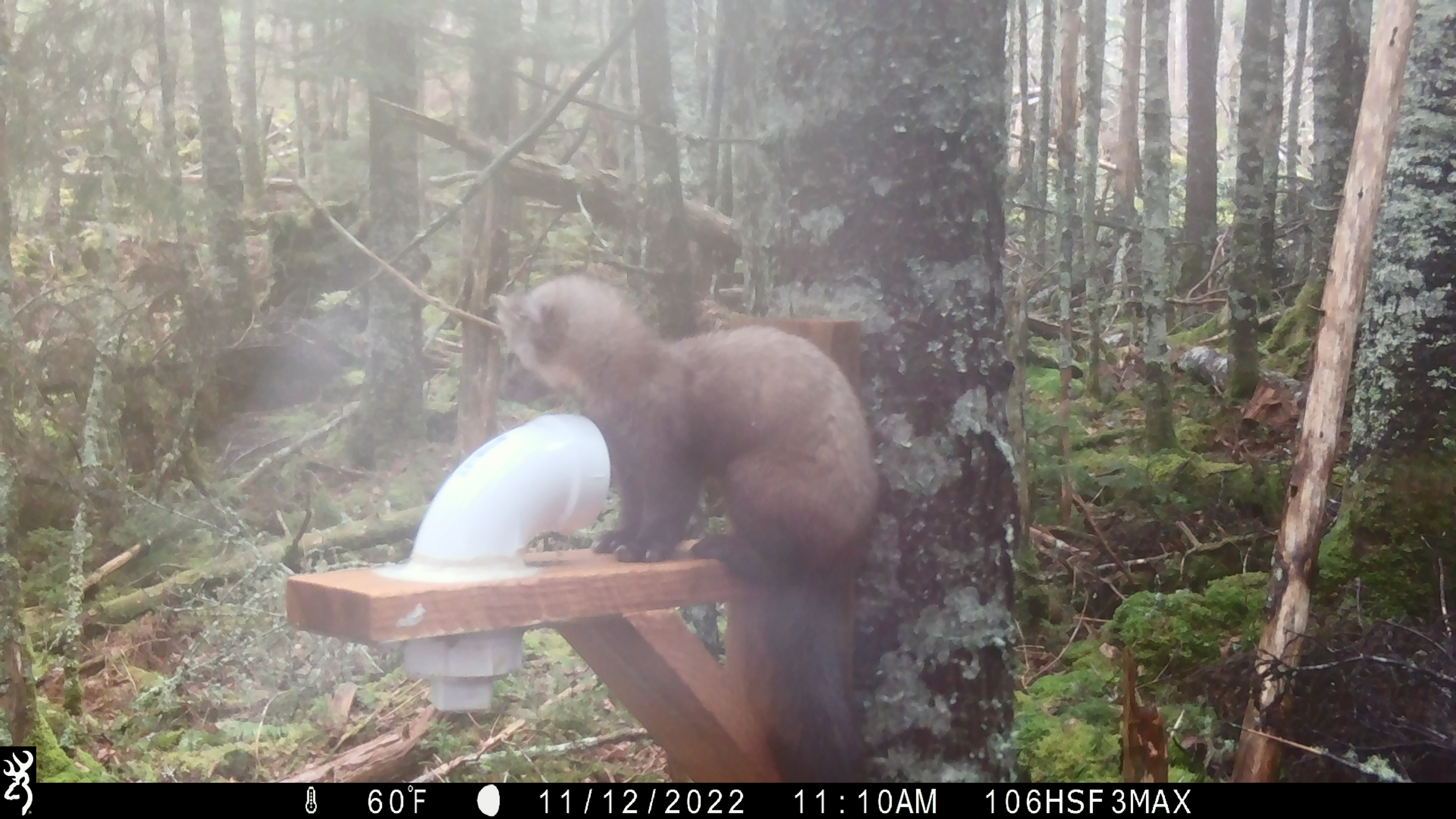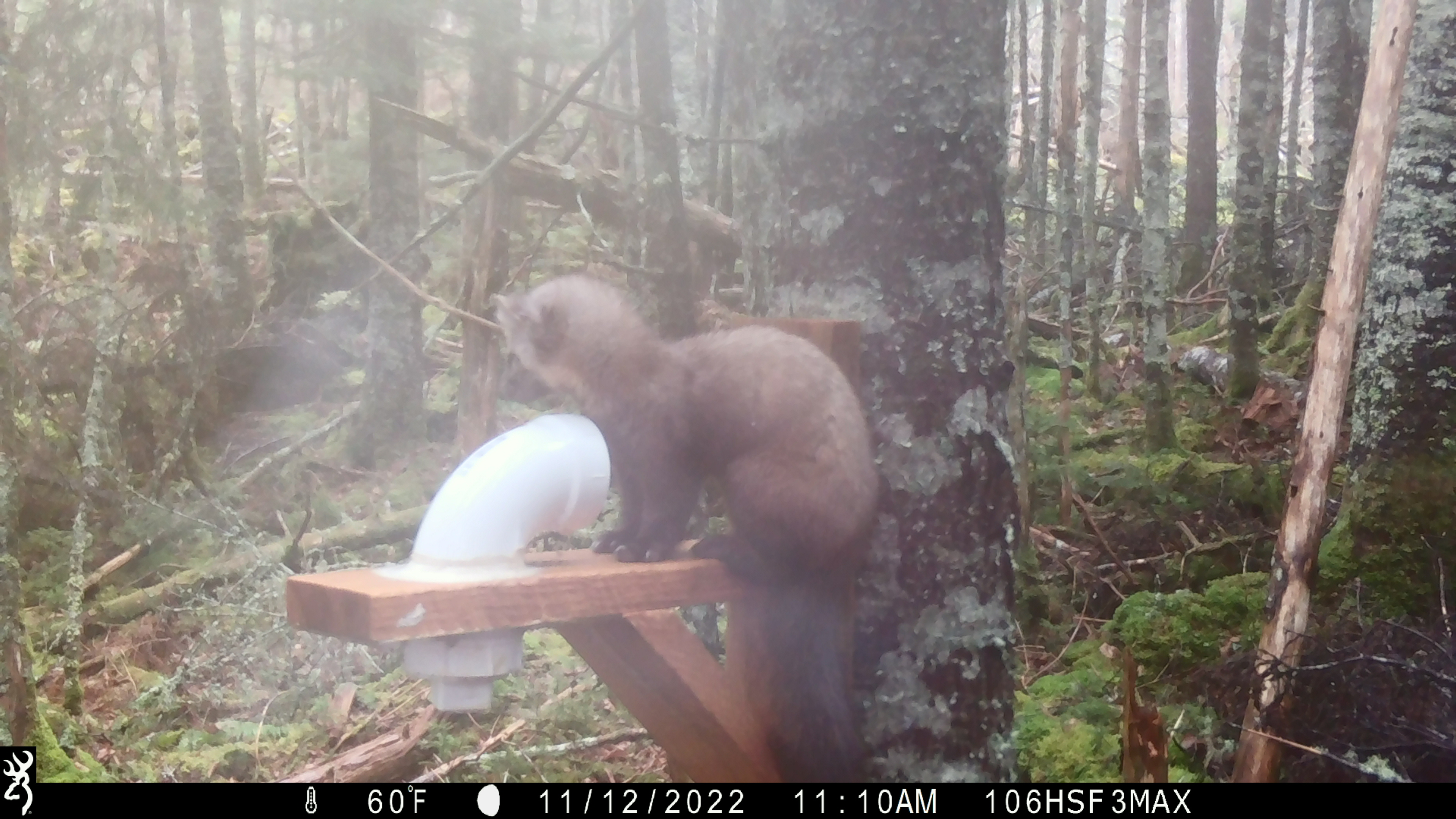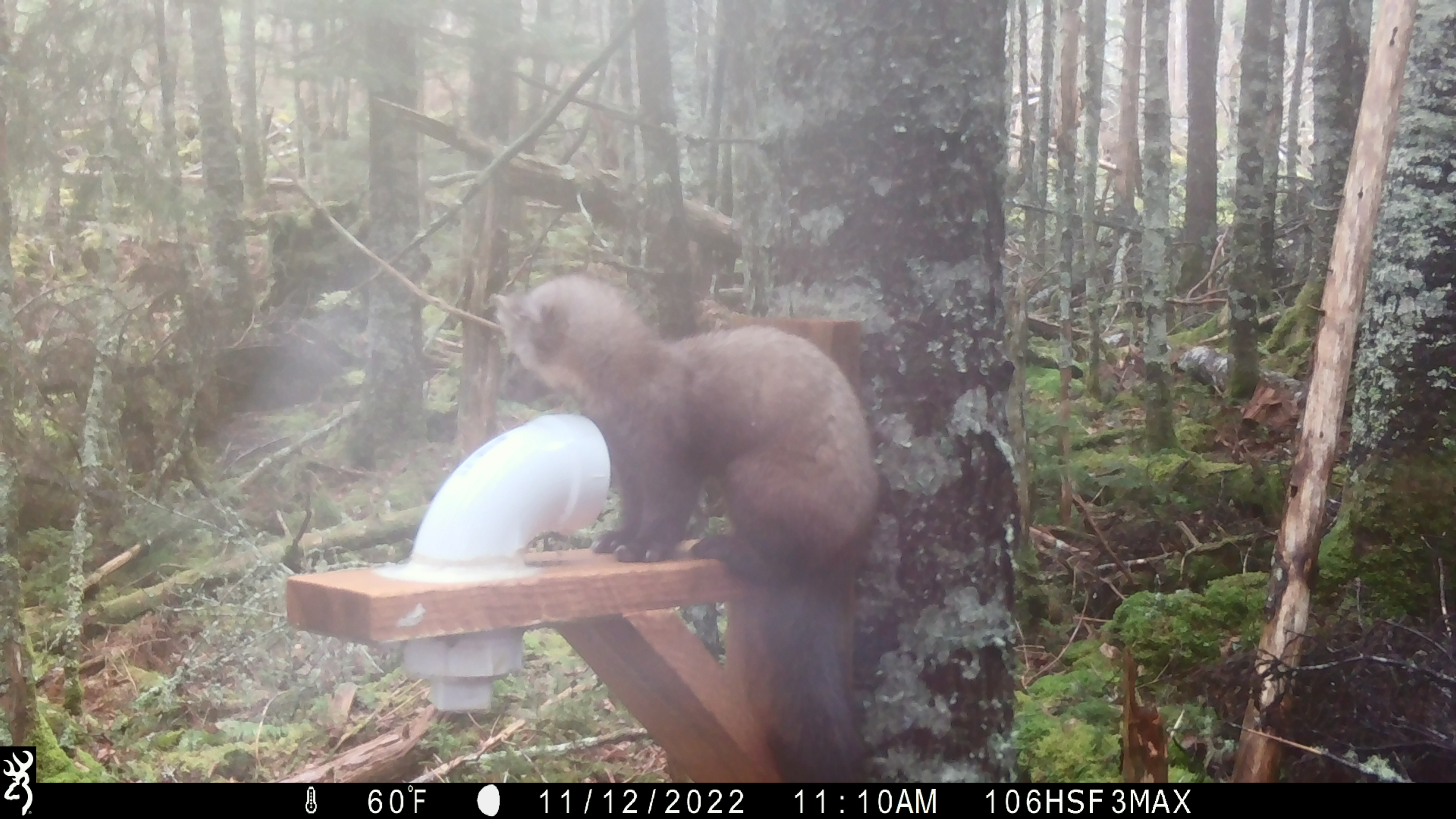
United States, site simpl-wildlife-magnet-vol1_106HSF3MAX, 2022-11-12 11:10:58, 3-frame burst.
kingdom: Animalia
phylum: Chordata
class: Mammalia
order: Carnivora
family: Mustelidae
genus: Martes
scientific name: Martes americana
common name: american marten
American marten (Martes americana).